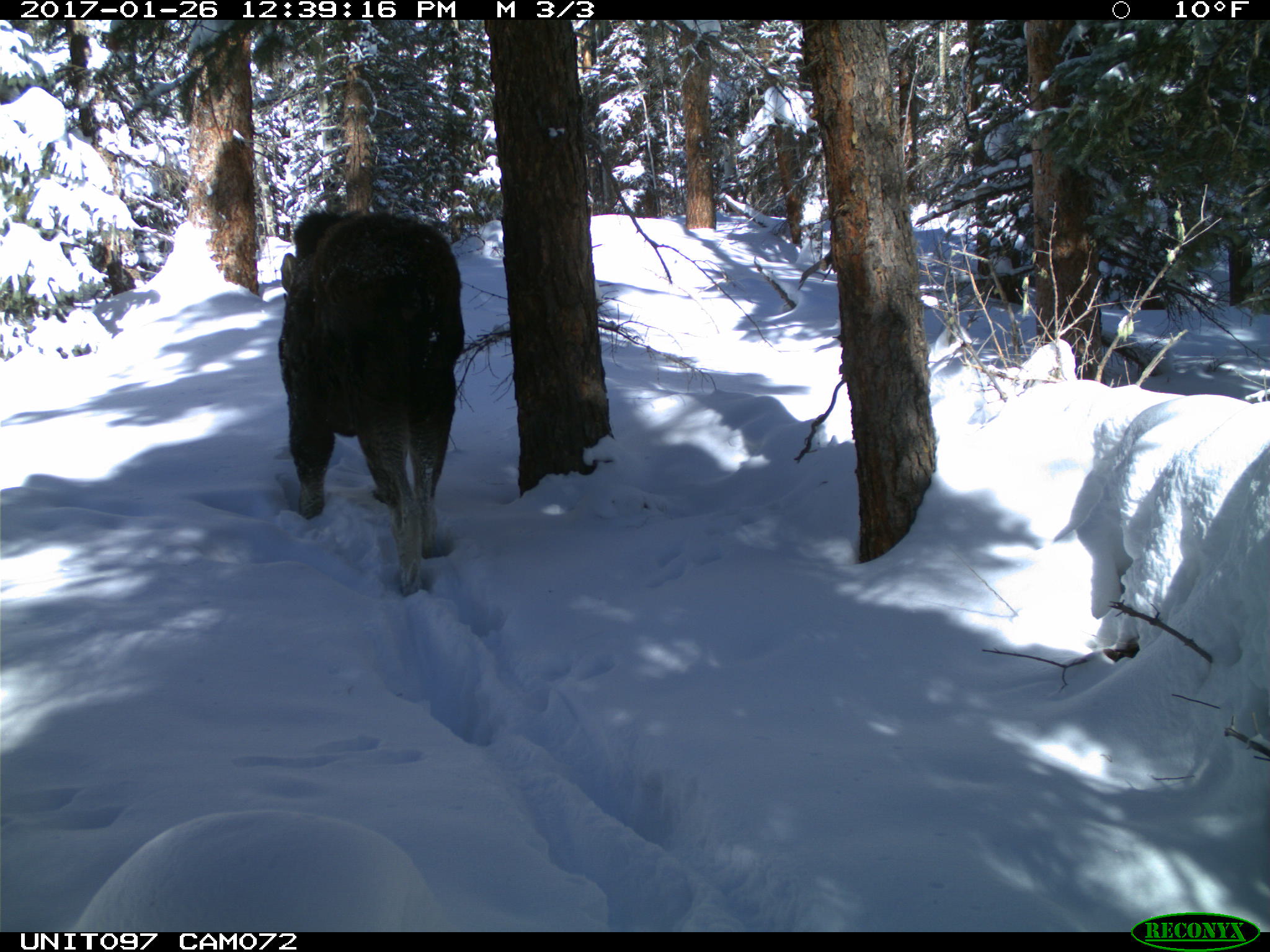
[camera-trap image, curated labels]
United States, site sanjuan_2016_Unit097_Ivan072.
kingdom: Animalia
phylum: Chordata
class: Mammalia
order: Artiodactyla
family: Cervidae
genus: Alces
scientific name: Alces alces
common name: moose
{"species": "Alces alces (moose)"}